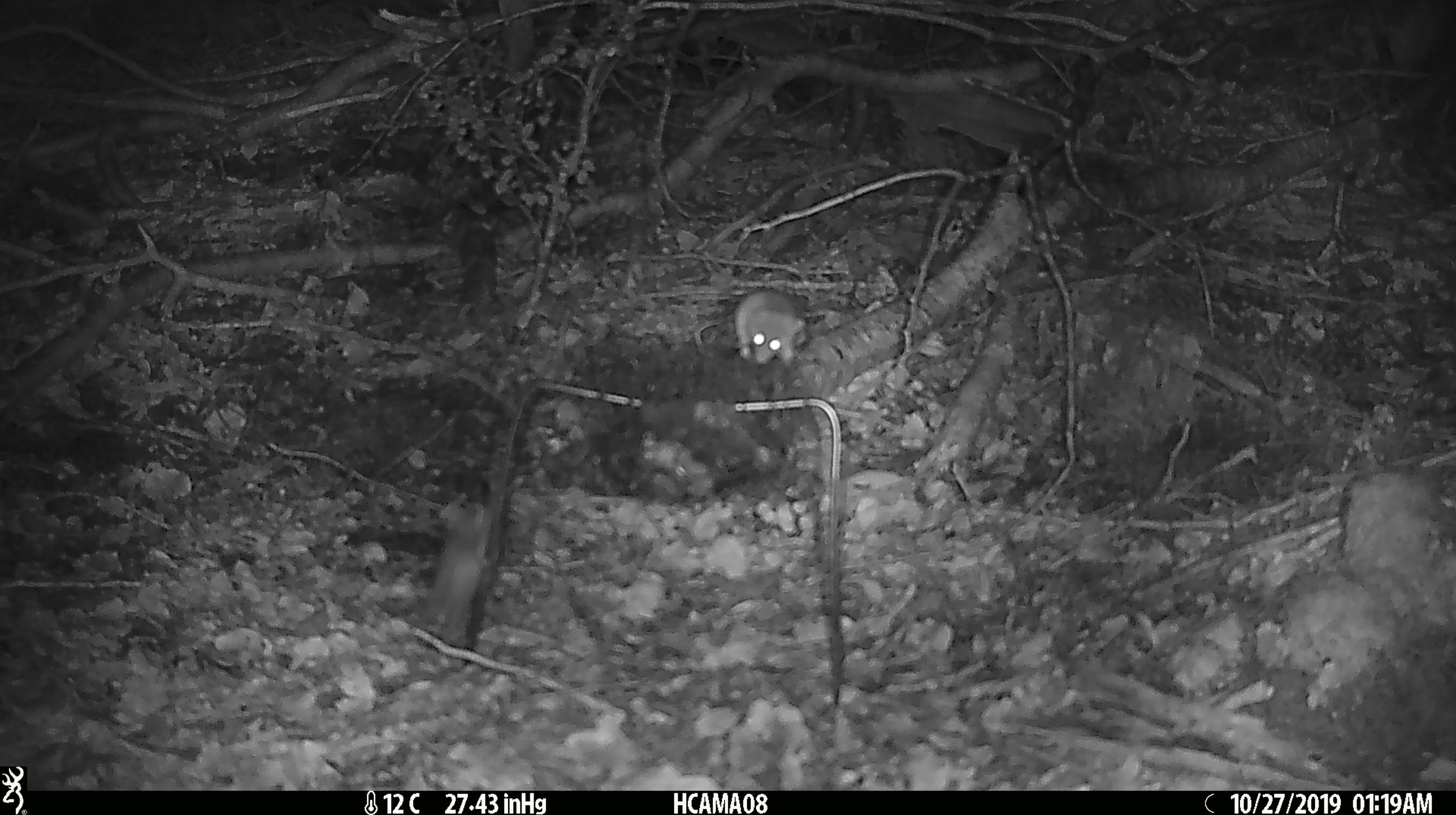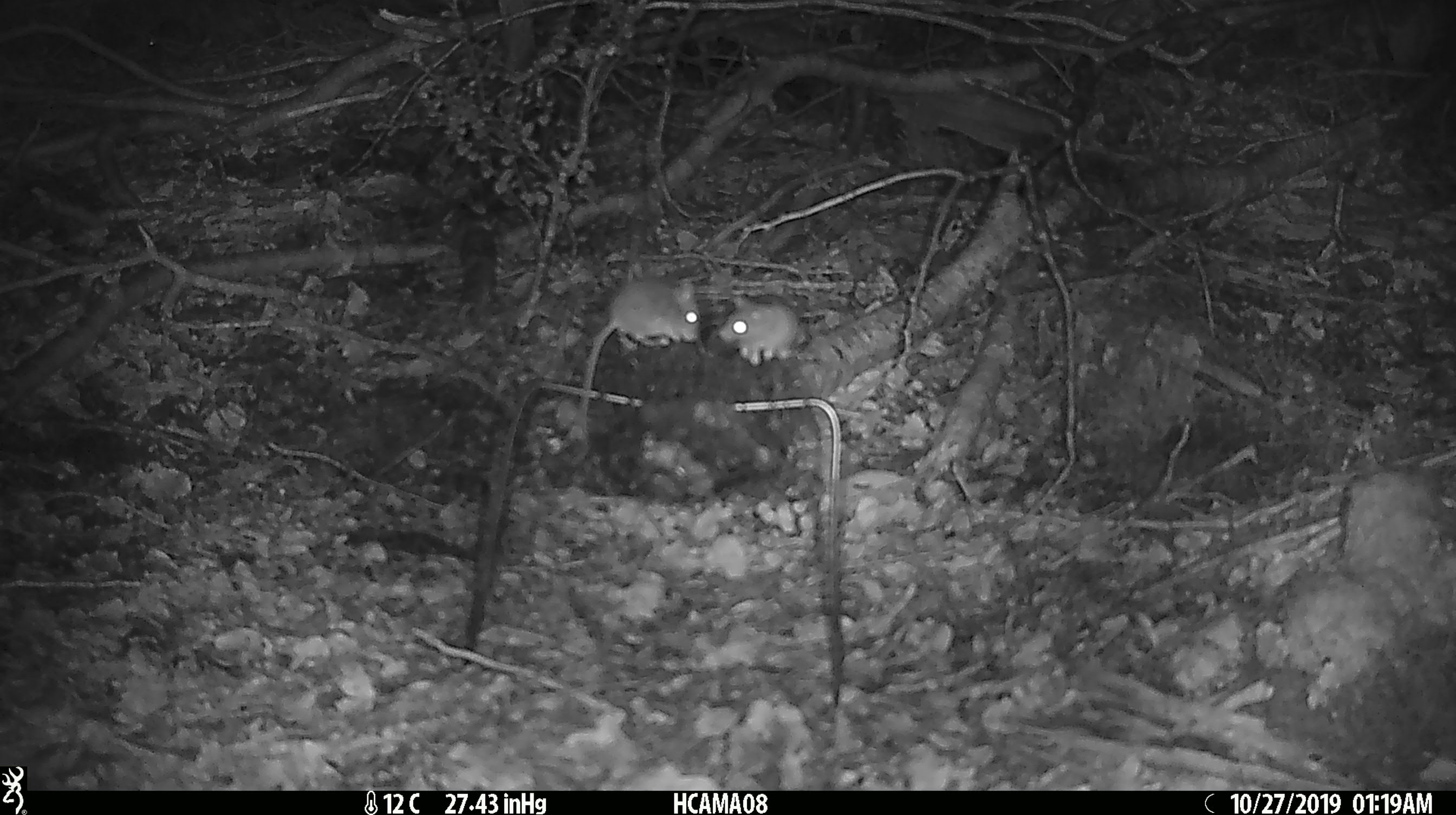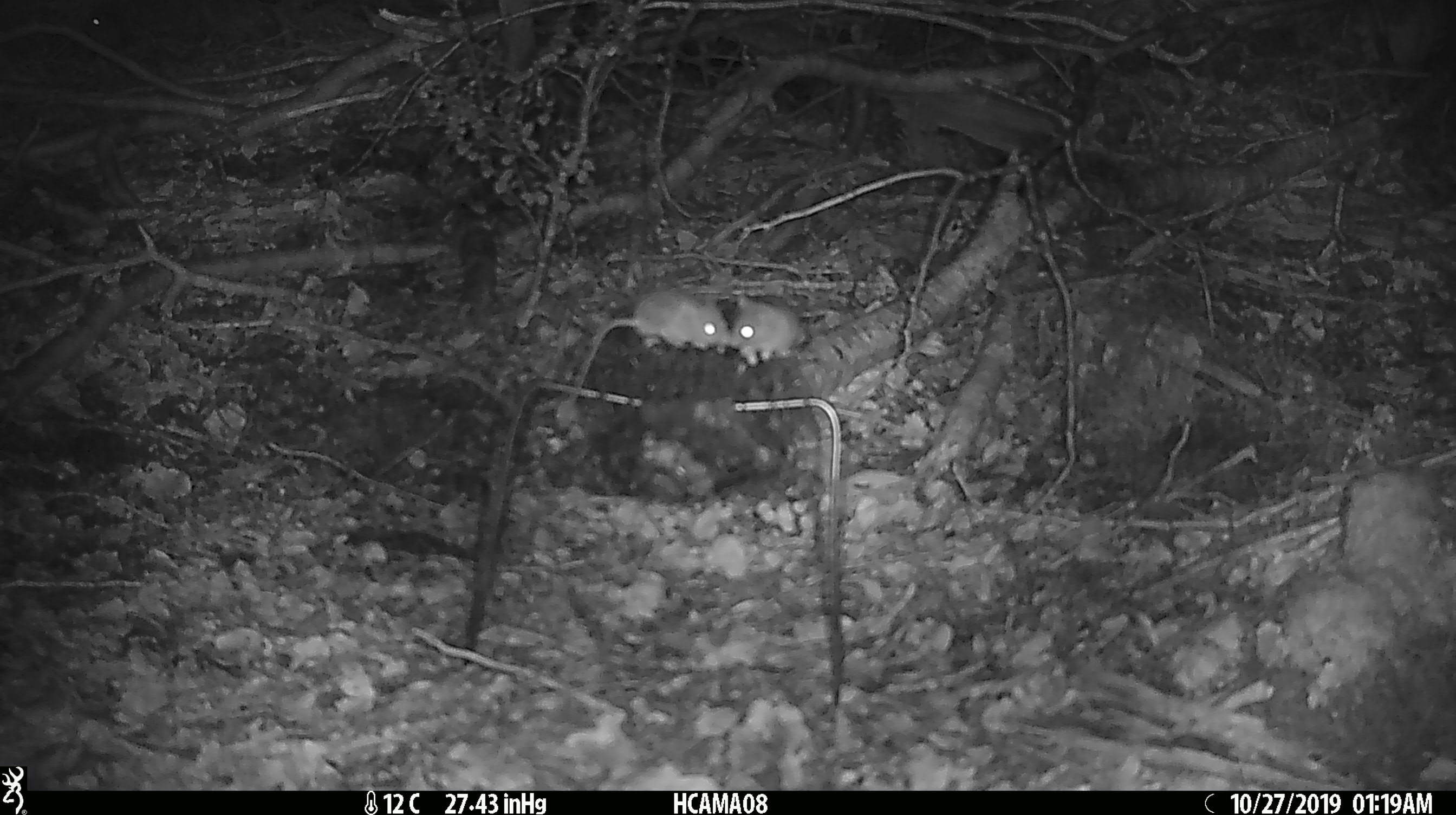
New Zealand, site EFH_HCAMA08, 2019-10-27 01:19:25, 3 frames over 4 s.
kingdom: Animalia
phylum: Chordata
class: Mammalia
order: Rodentia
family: Muridae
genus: Mus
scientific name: Mus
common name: mouse